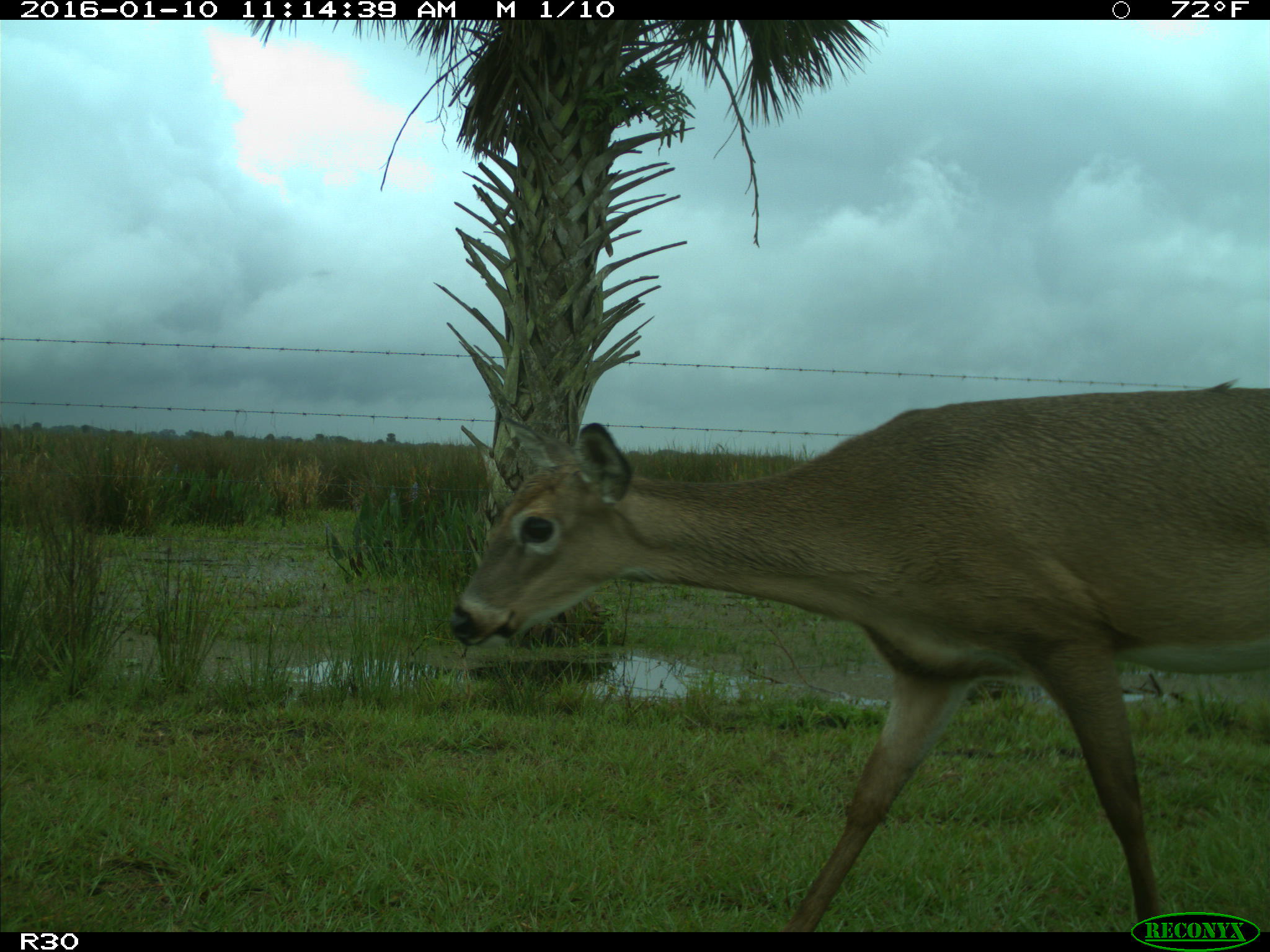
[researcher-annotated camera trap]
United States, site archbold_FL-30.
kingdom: Animalia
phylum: Chordata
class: Mammalia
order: Artiodactyla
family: Cervidae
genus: Odocoileus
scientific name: Odocoileus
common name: deer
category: unidentified deer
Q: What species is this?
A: Unidentified deer (deer) (Odocoileus).